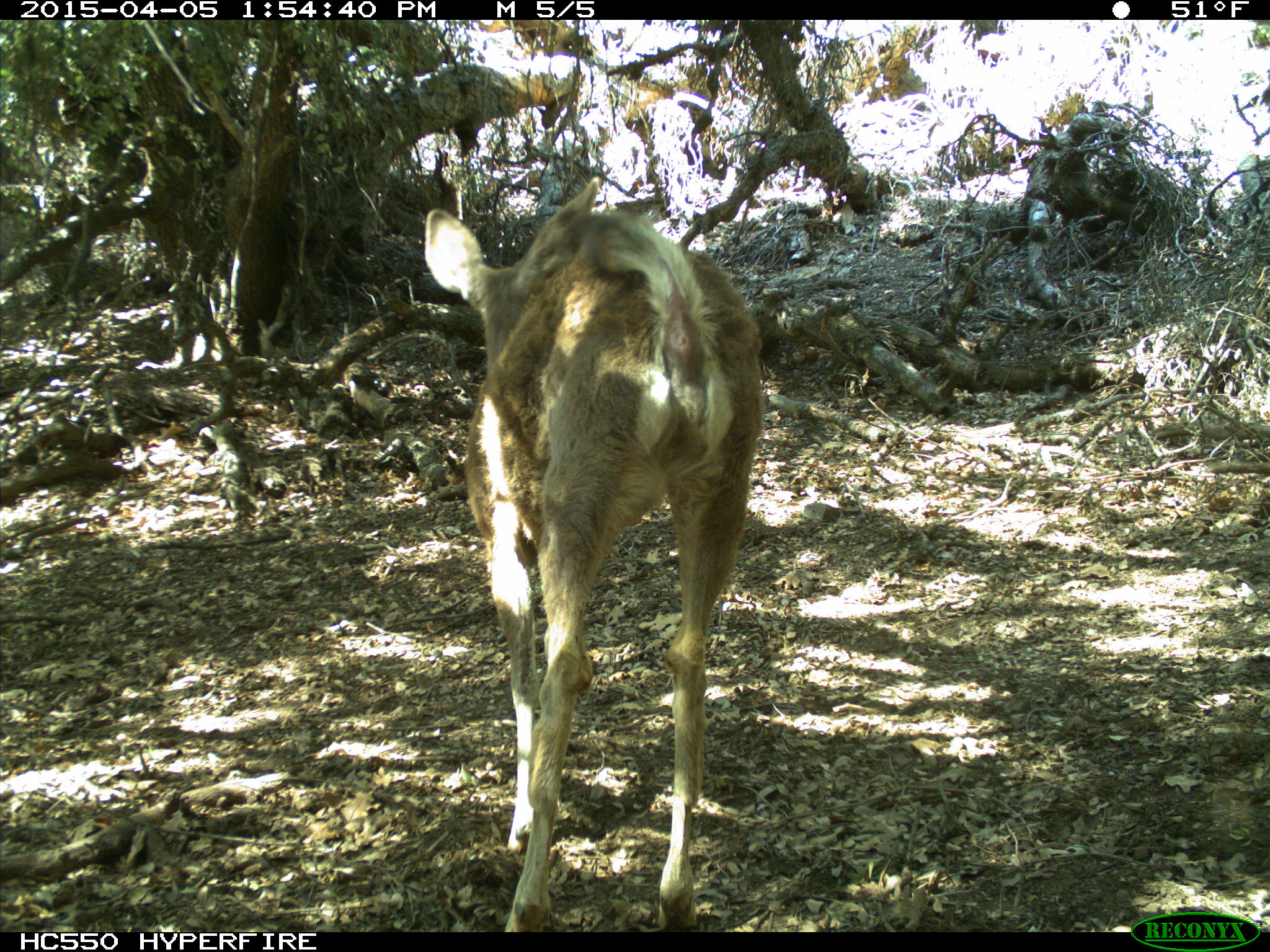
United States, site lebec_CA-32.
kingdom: Animalia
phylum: Chordata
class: Mammalia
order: Artiodactyla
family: Cervidae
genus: Odocoileus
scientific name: Odocoileus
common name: deer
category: unidentified deer